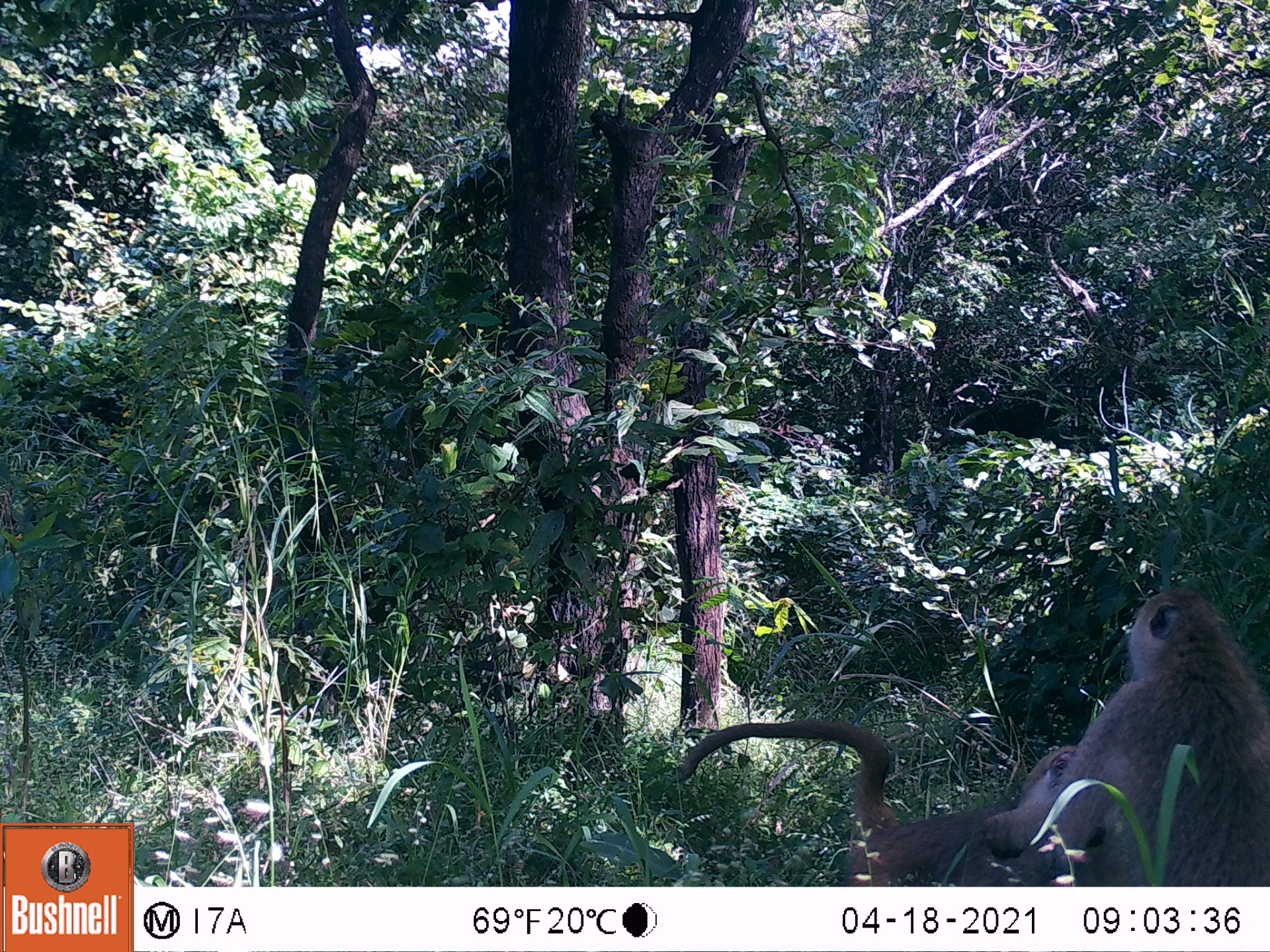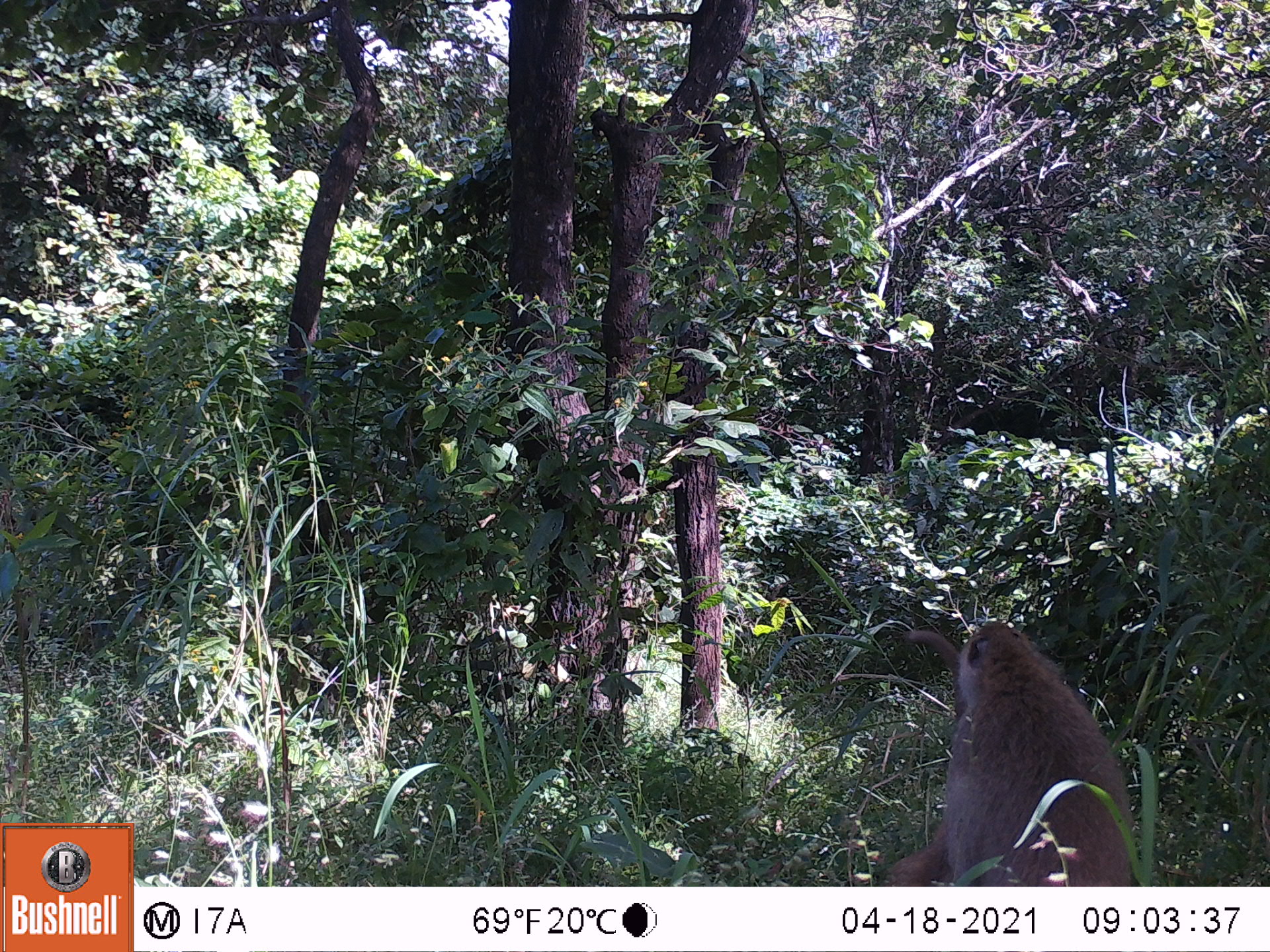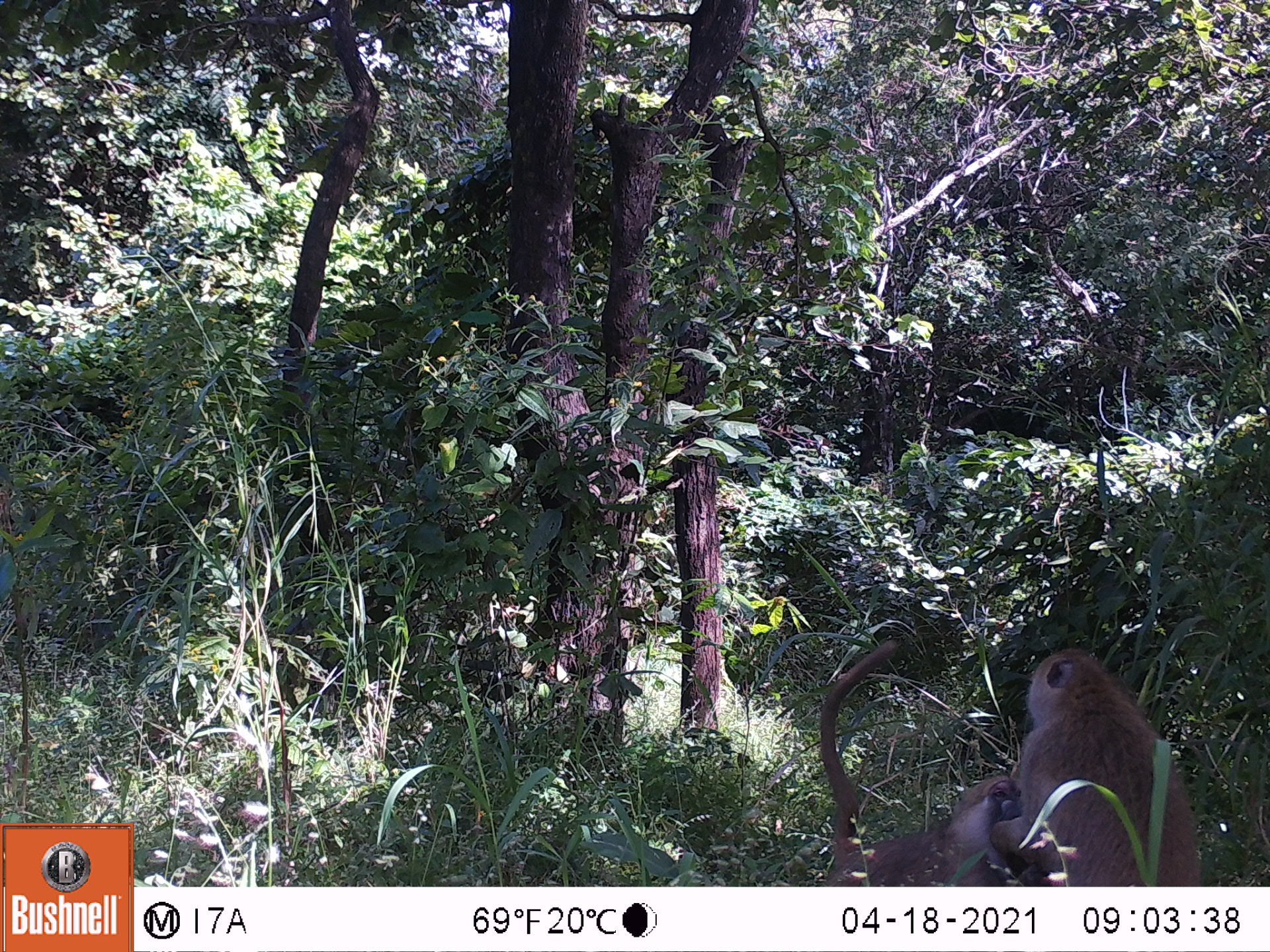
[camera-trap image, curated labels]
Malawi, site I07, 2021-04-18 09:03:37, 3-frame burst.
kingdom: Animalia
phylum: Chordata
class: Mammalia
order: Primates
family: Cercopithecidae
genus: Papio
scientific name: Papio cynocephalus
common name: yellow baboon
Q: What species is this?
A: Yellow baboon (Papio cynocephalus).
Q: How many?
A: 2.